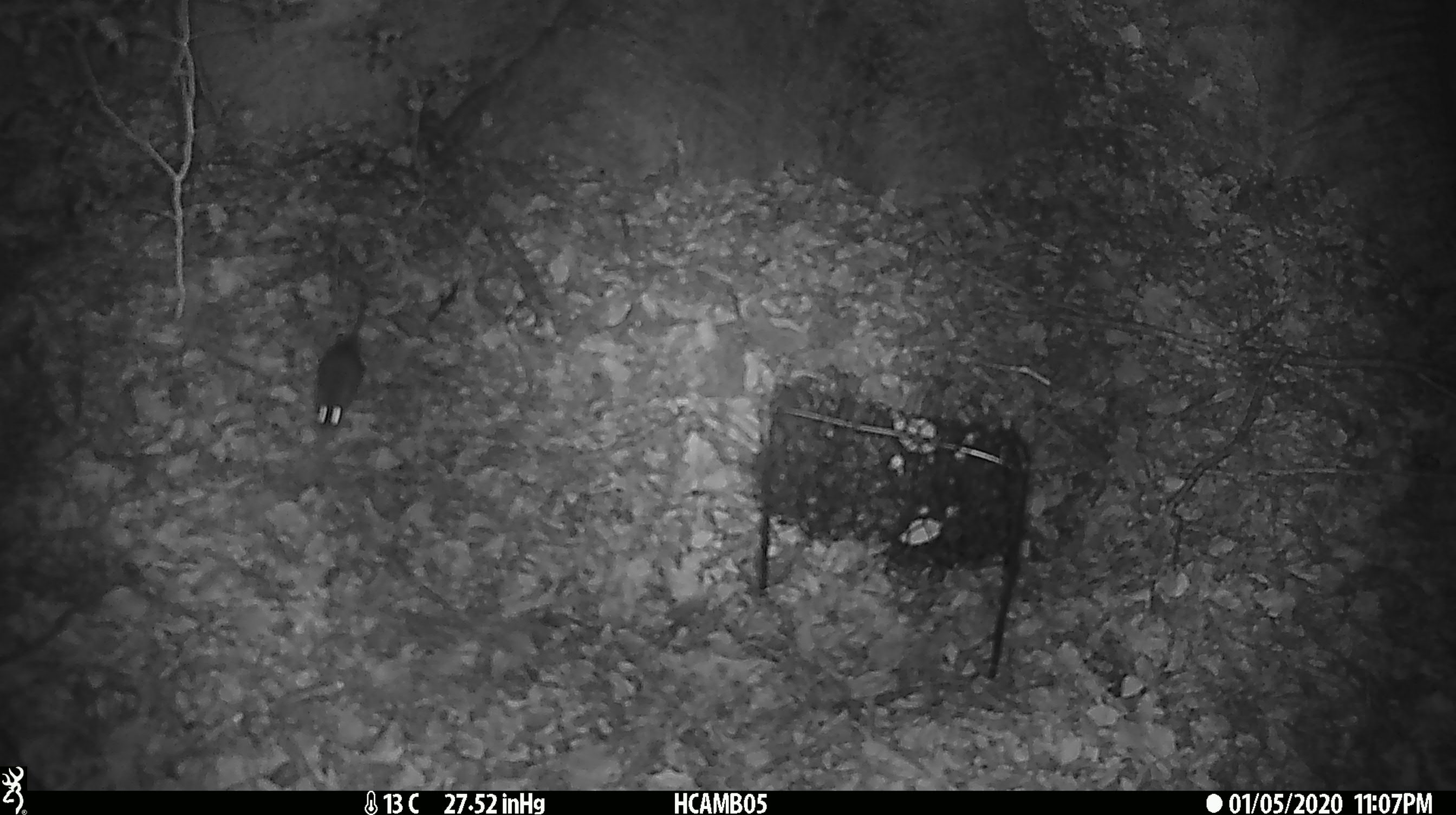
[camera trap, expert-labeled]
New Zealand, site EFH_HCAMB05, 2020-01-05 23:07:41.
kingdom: Animalia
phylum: Chordata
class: Mammalia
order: Rodentia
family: Muridae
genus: Mus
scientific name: Mus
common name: mouse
Mouse (Mus).